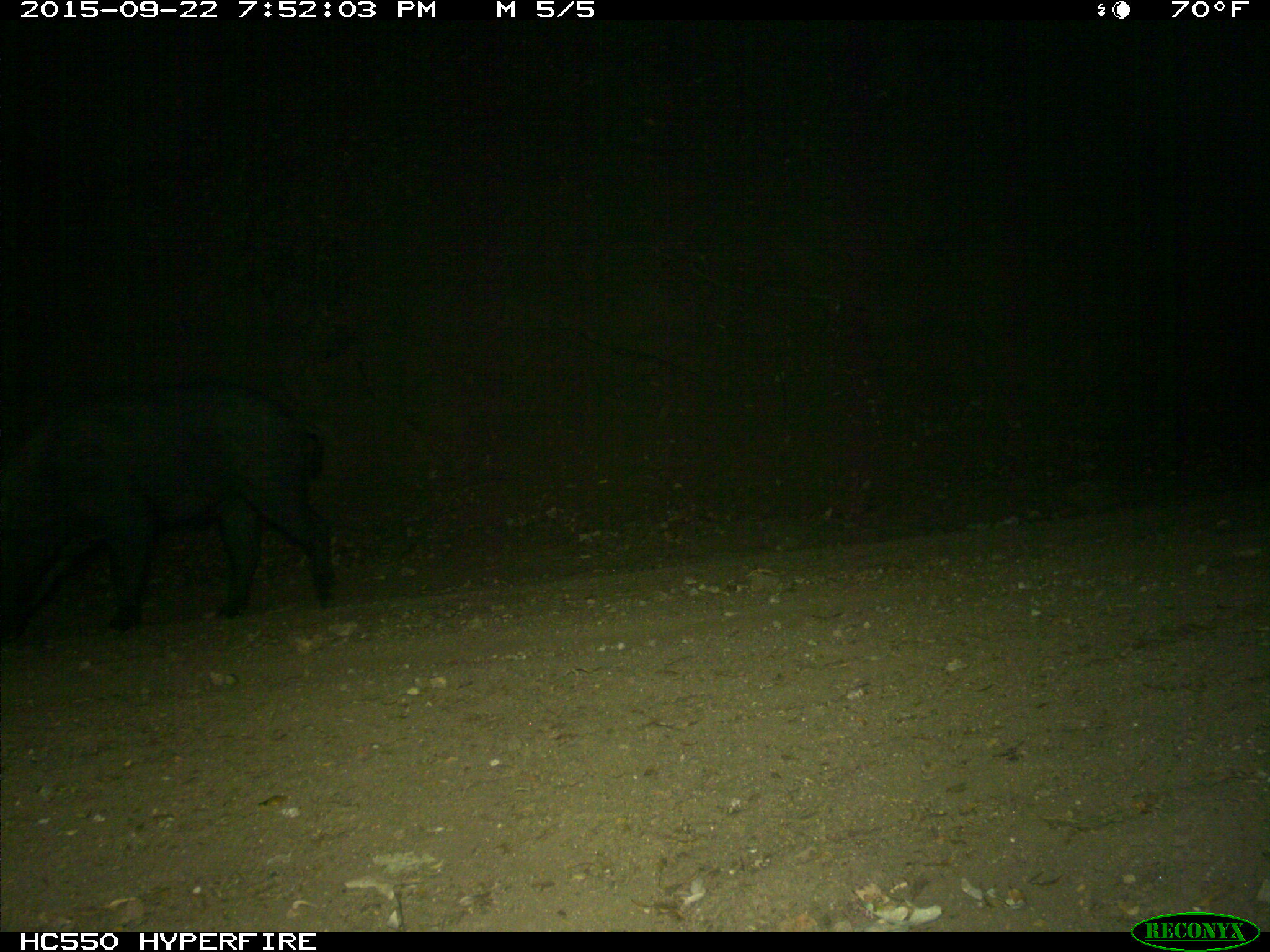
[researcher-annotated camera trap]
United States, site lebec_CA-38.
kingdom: Animalia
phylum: Chordata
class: Mammalia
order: Artiodactyla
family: Suidae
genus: Sus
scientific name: Sus scrofa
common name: wild boar